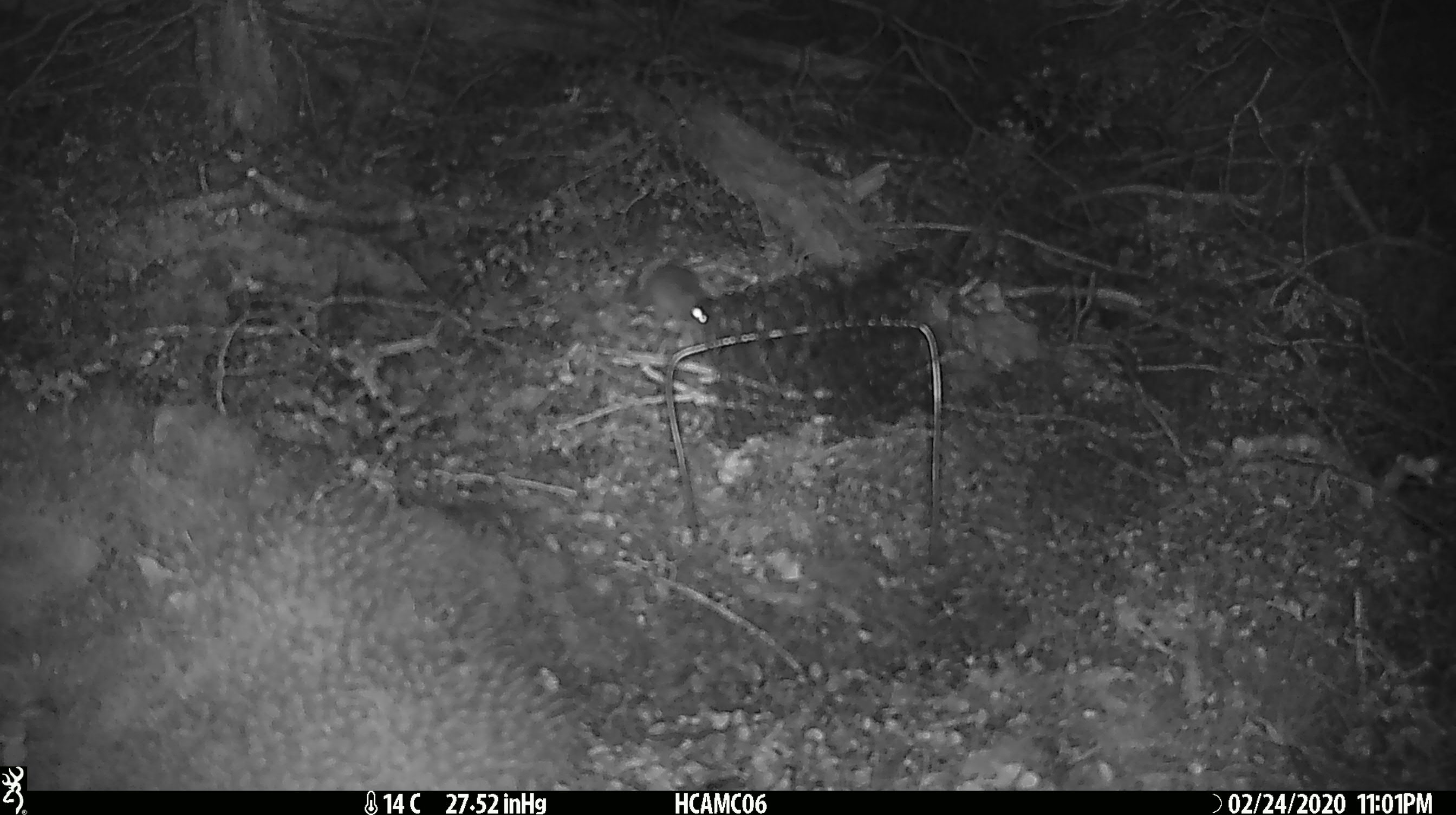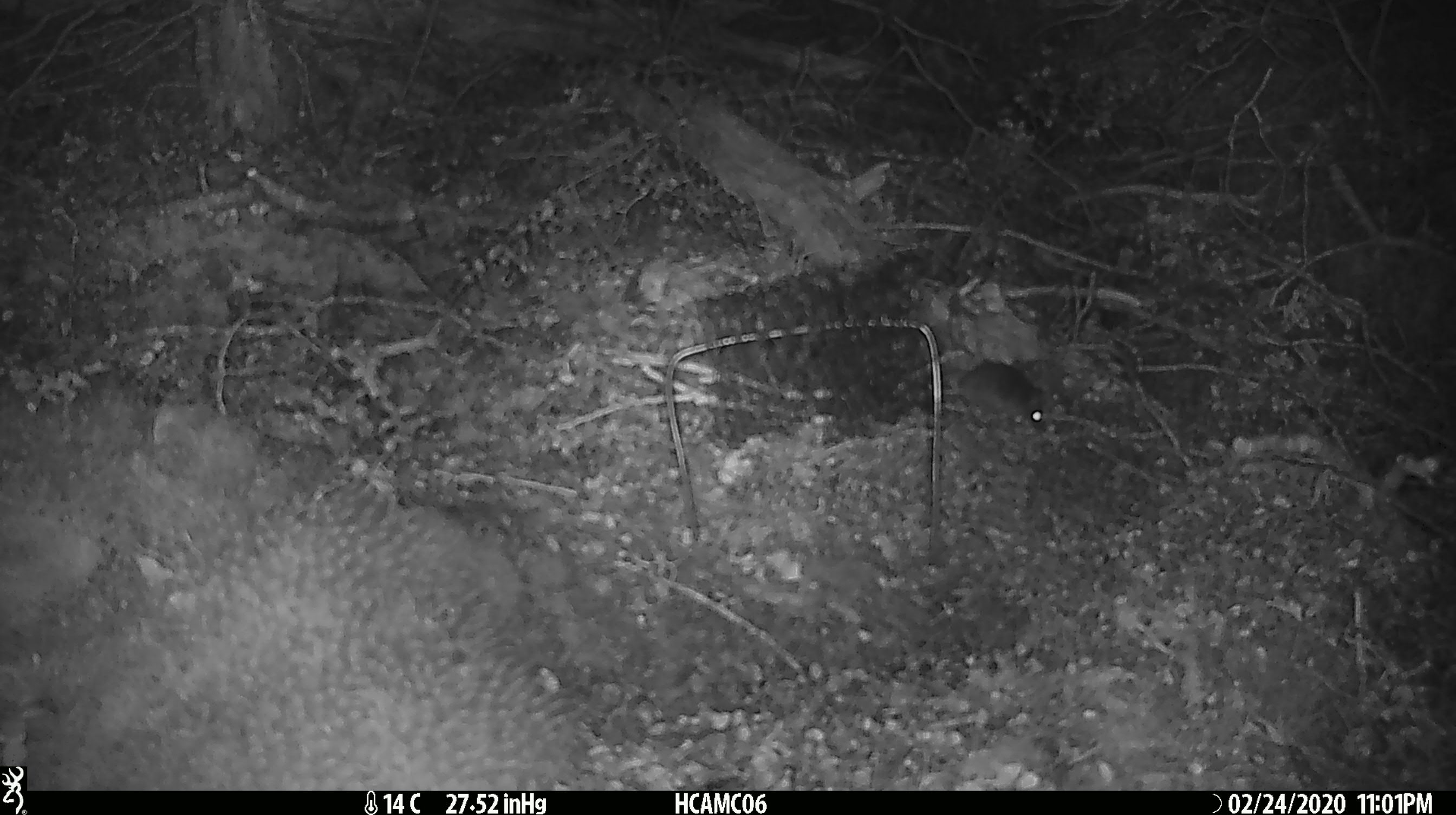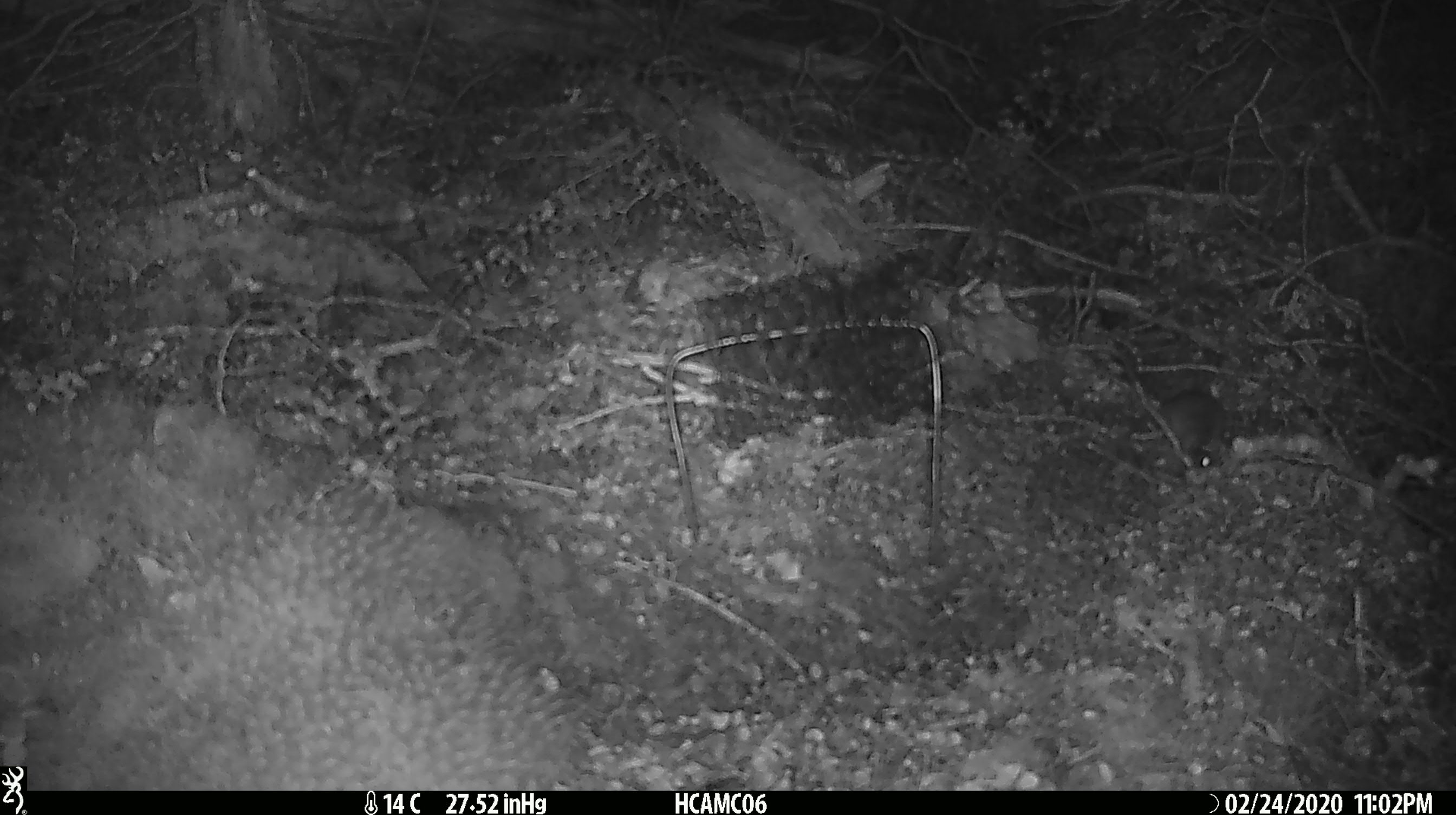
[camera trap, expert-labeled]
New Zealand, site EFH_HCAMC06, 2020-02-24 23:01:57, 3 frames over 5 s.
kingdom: Animalia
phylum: Chordata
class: Mammalia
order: Rodentia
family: Muridae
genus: Mus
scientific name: Mus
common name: mouse